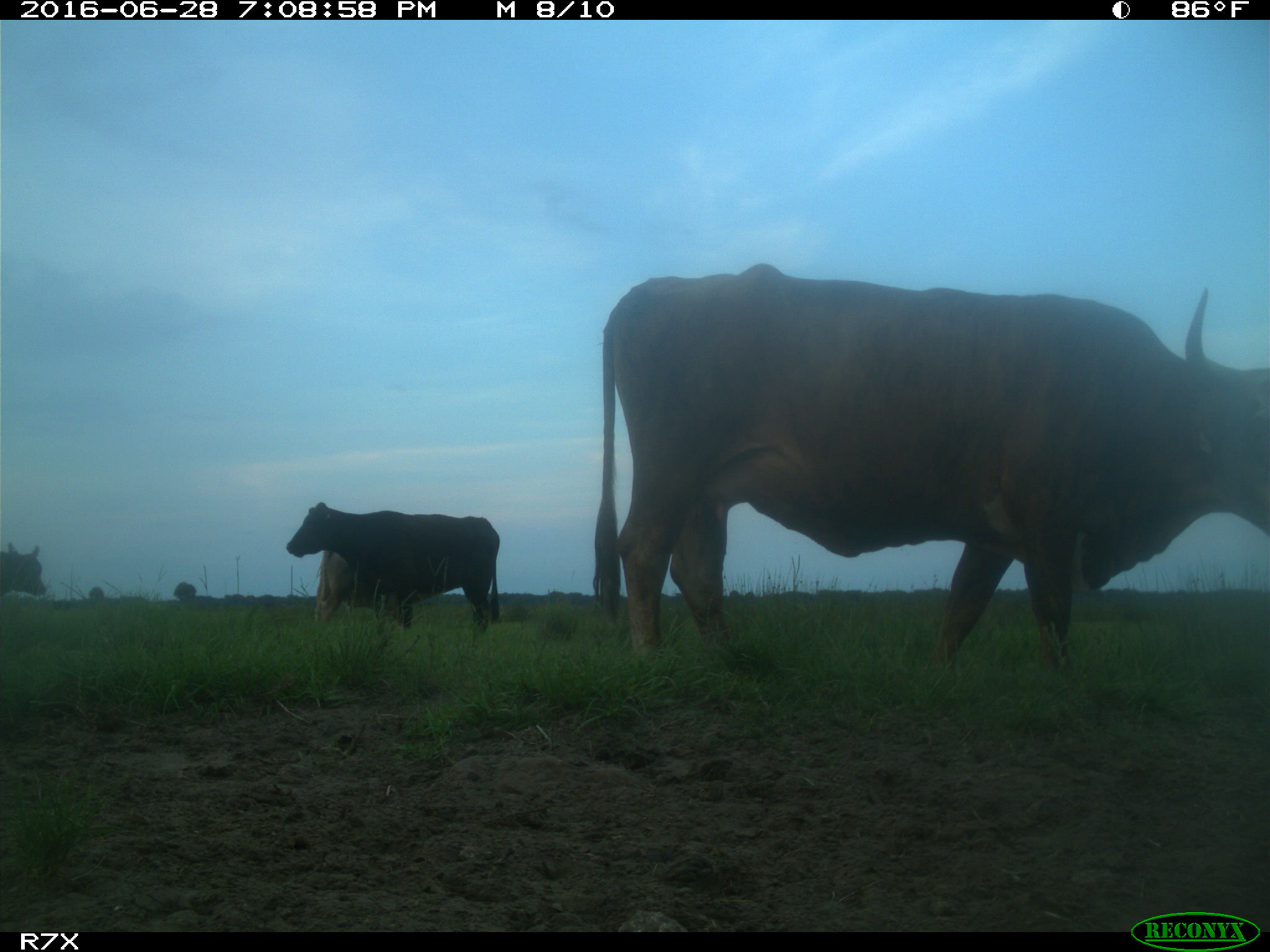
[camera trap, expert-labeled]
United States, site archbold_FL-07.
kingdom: Animalia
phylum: Chordata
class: Mammalia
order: Artiodactyla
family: Bovidae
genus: Bos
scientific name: Bos taurus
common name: domestic cow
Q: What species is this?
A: Bos taurus (domestic cow).